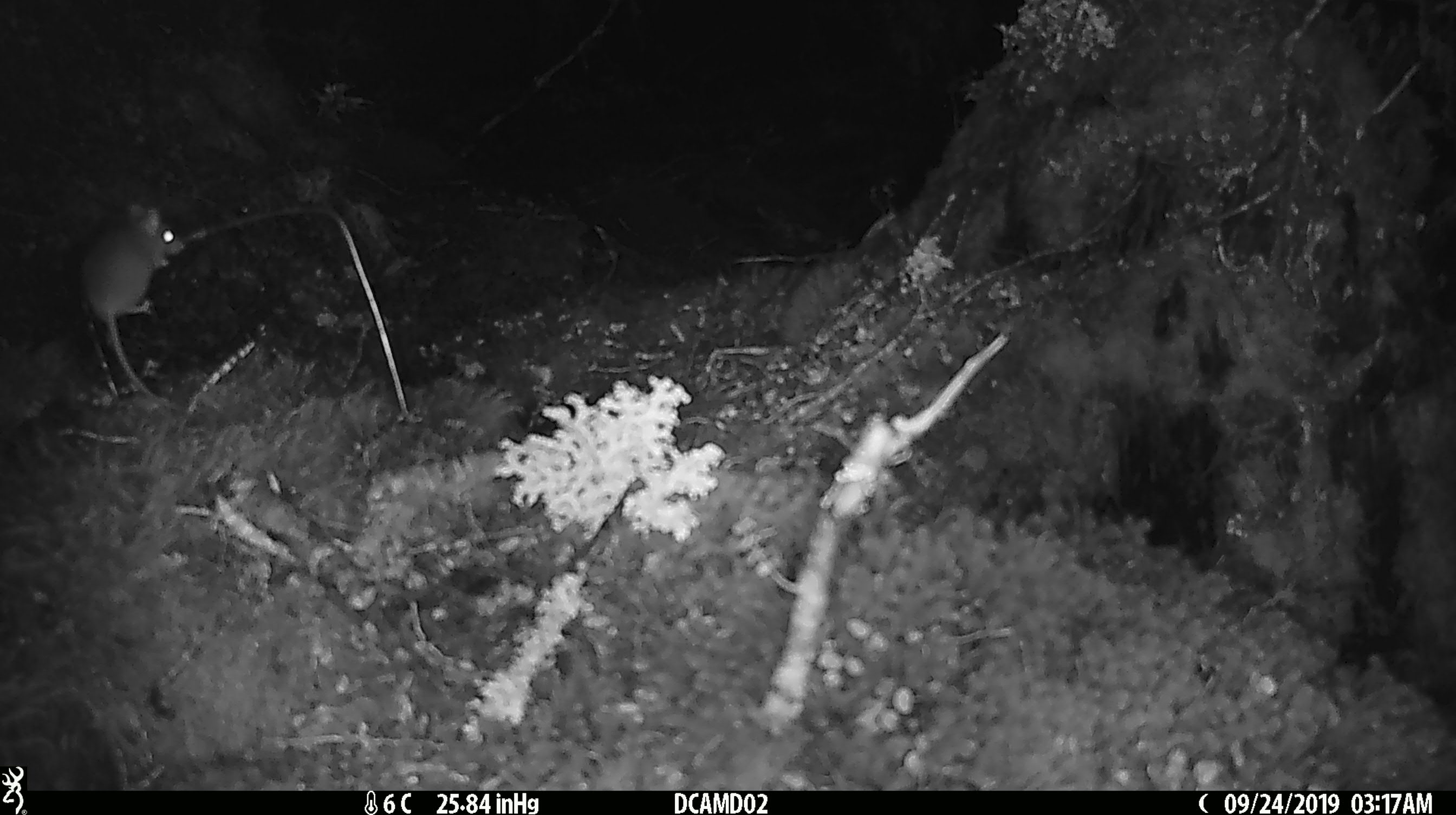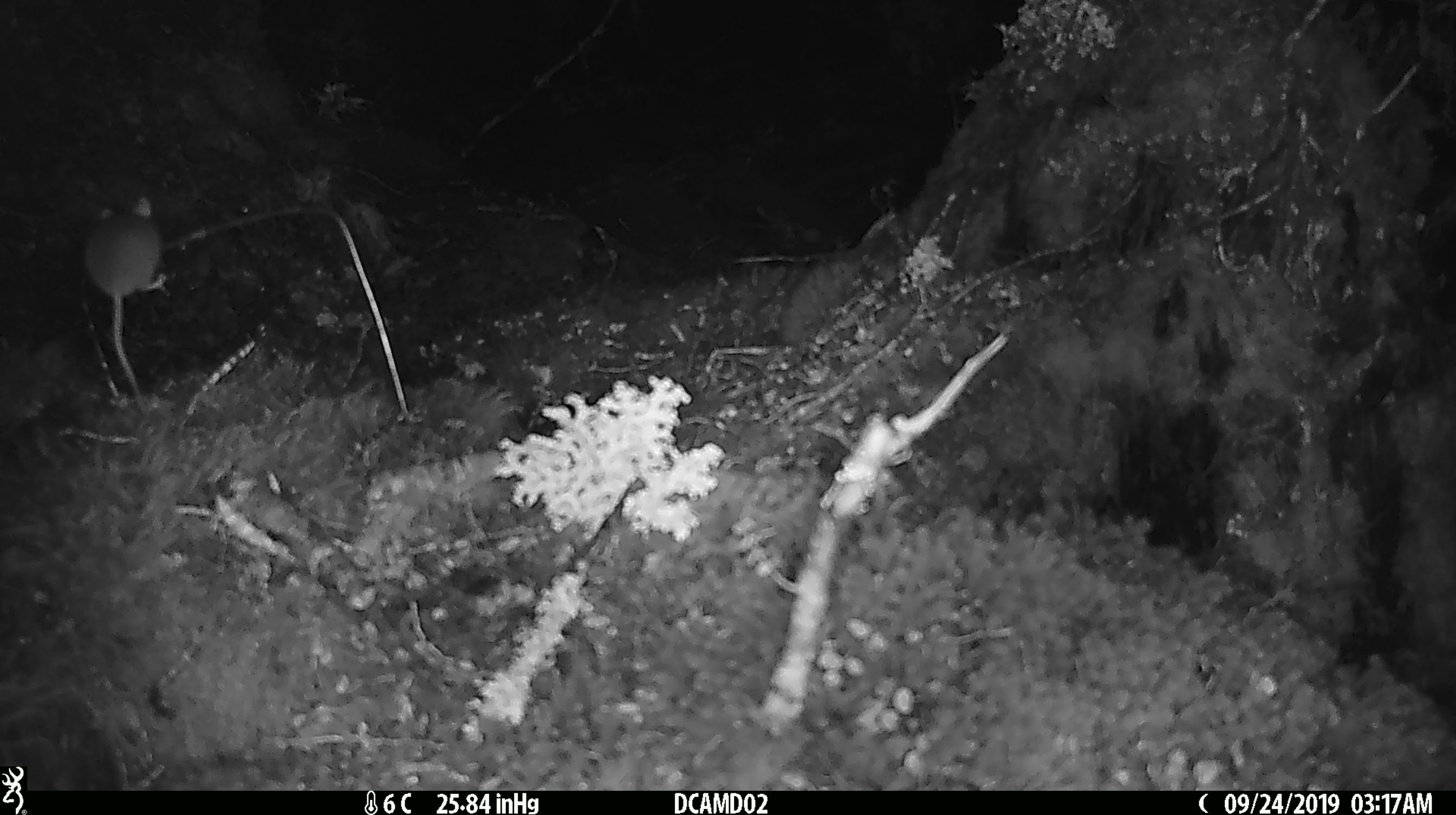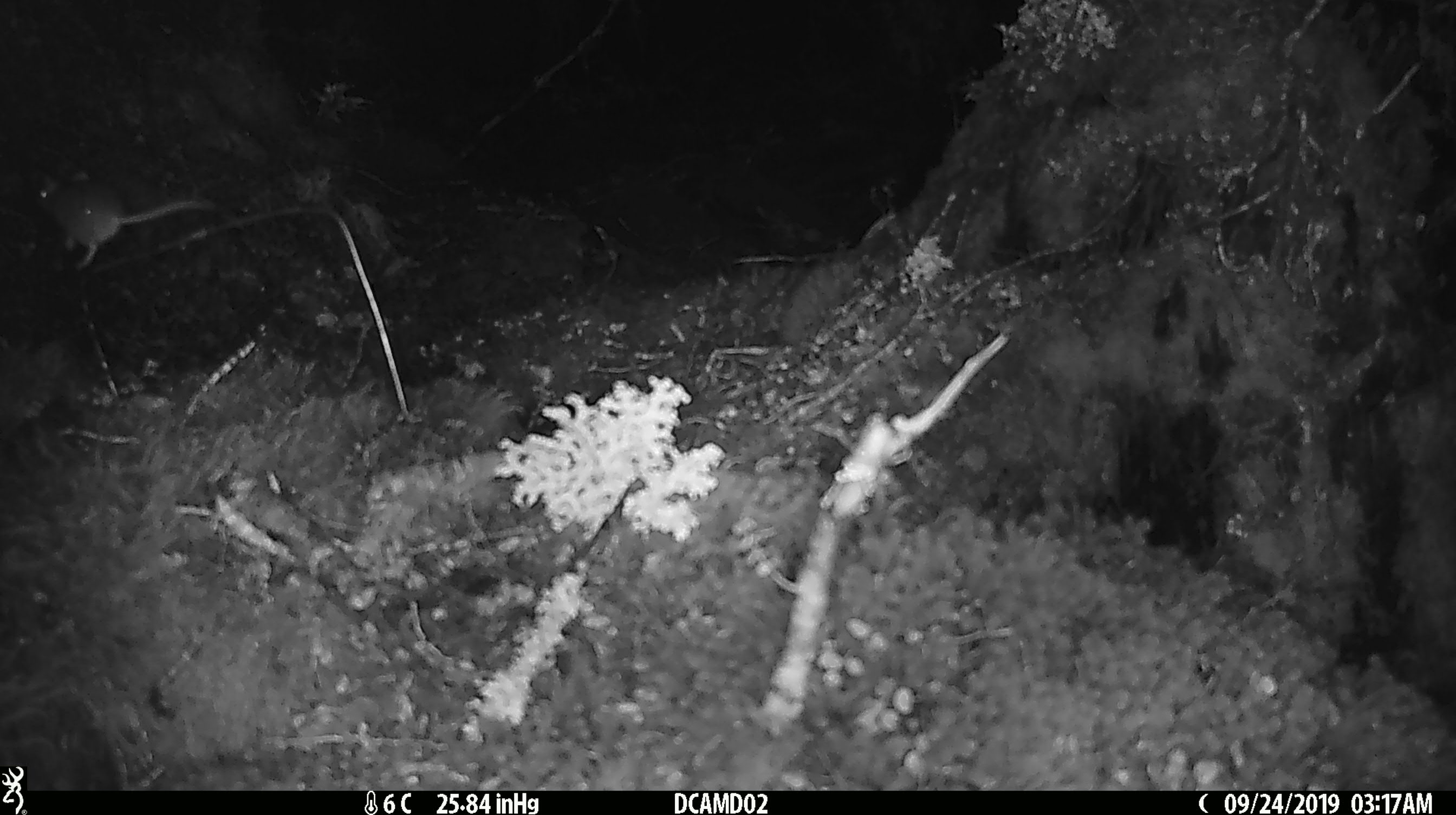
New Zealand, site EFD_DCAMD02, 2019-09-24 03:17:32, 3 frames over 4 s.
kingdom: Animalia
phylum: Chordata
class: Mammalia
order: Rodentia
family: Muridae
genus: Mus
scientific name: Mus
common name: mouse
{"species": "mouse (Mus)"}